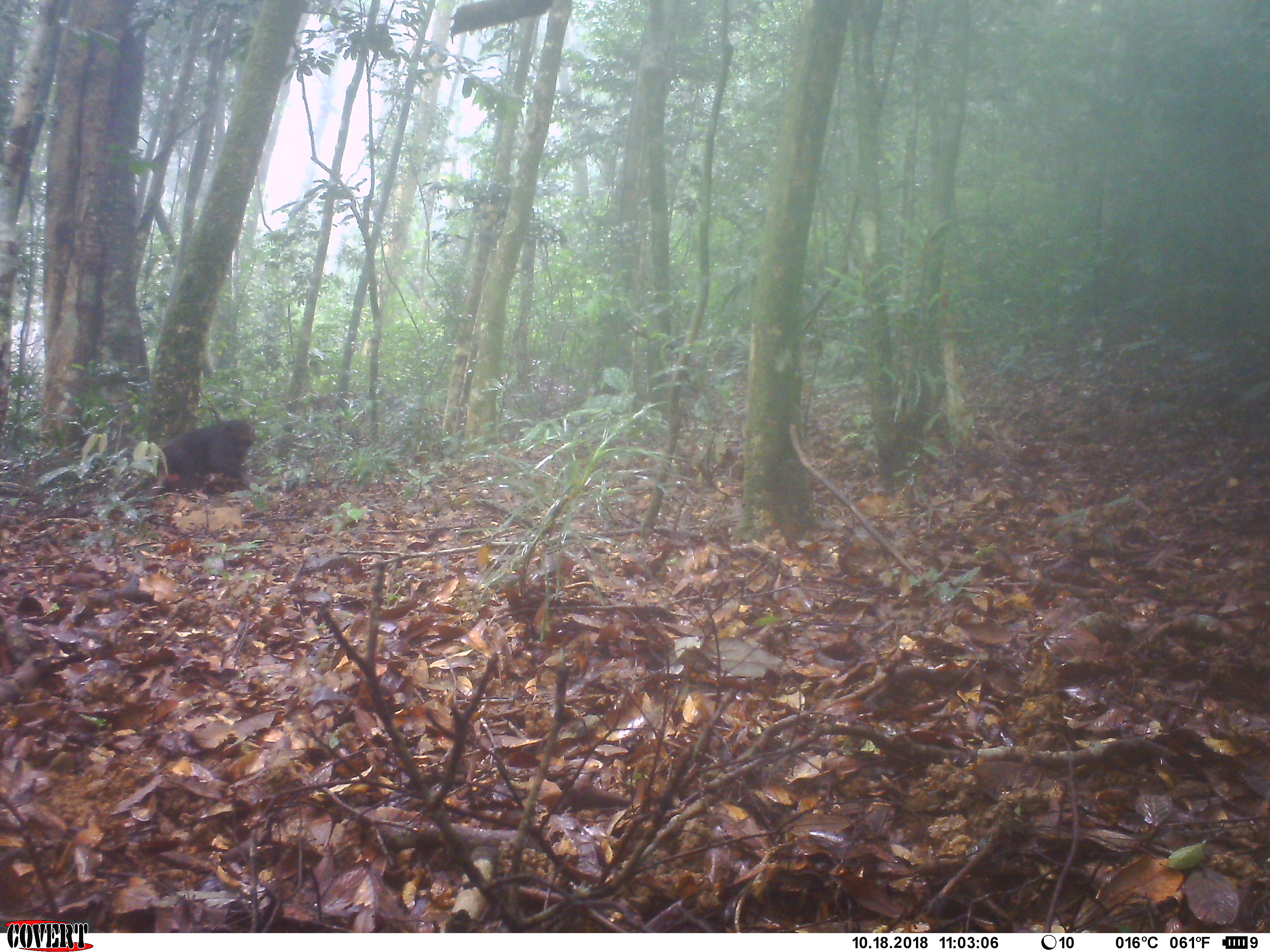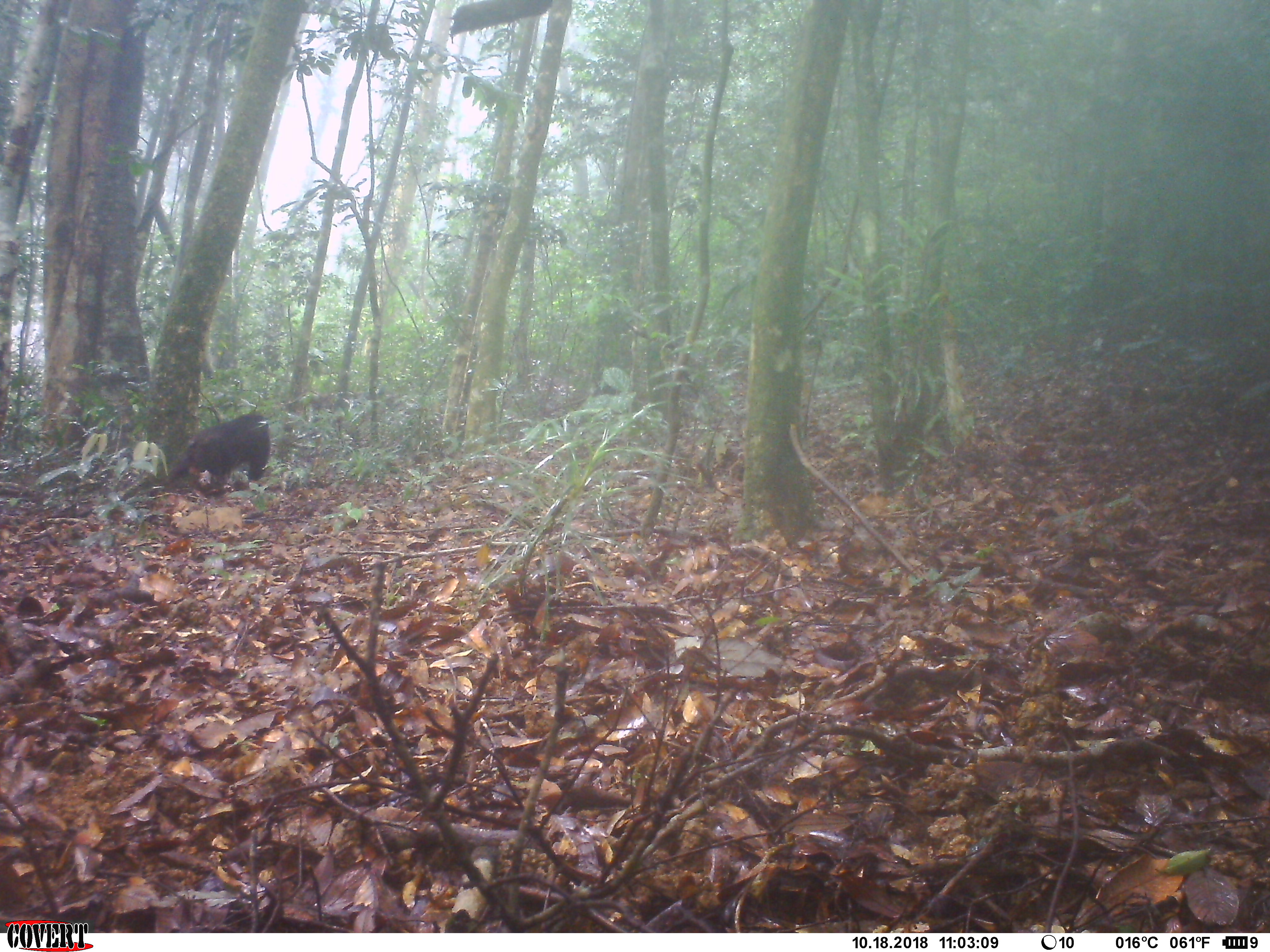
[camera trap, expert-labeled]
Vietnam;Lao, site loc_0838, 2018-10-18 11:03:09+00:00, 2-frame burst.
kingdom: Animalia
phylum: Chordata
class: Mammalia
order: Primates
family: Cercopithecidae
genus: Macaca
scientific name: Macaca arctoides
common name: stump-tailed macaque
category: stump tailed macaque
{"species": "stump tailed macaque (stump-tailed macaque) (Macaca arctoides)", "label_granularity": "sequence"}